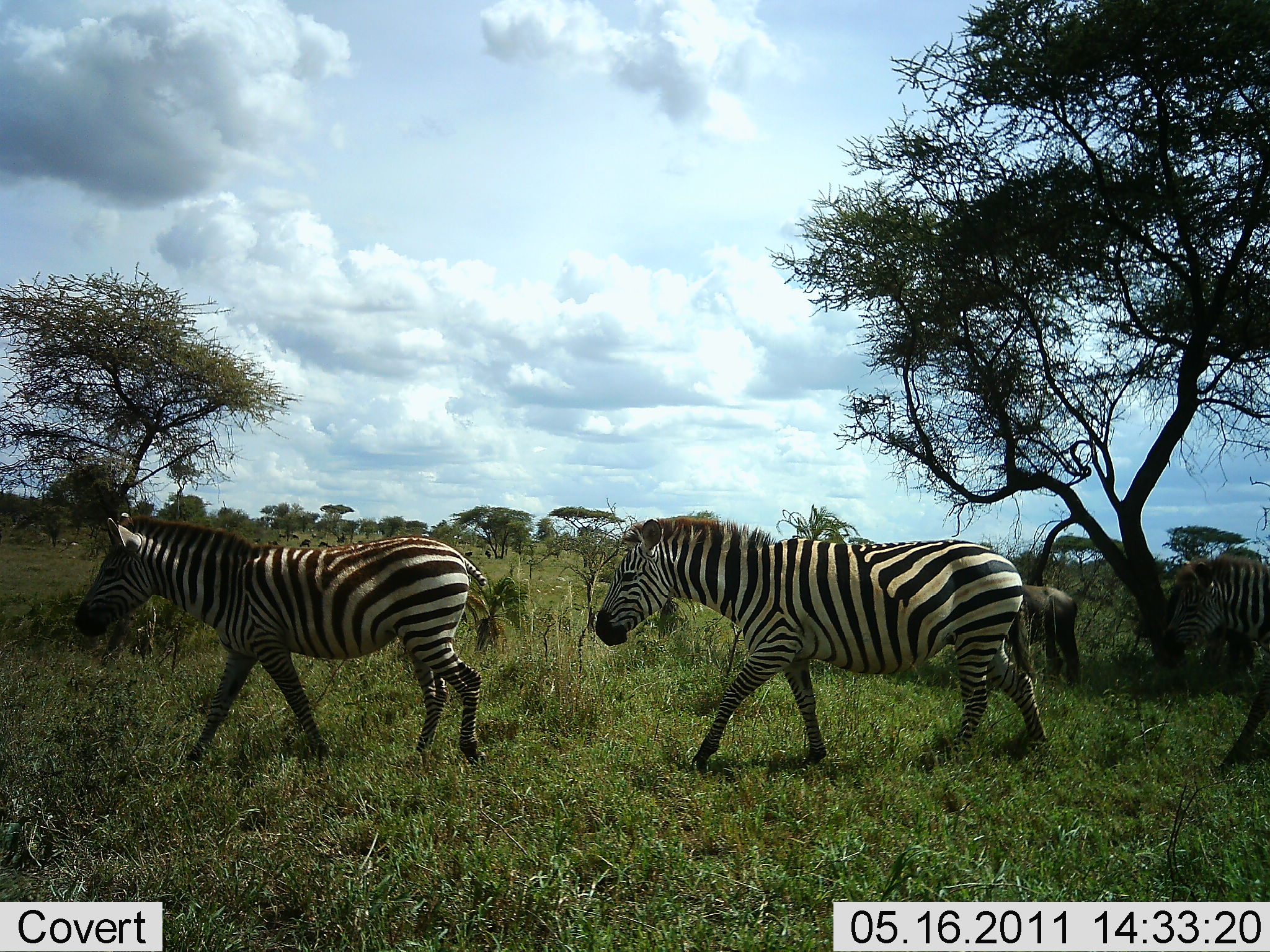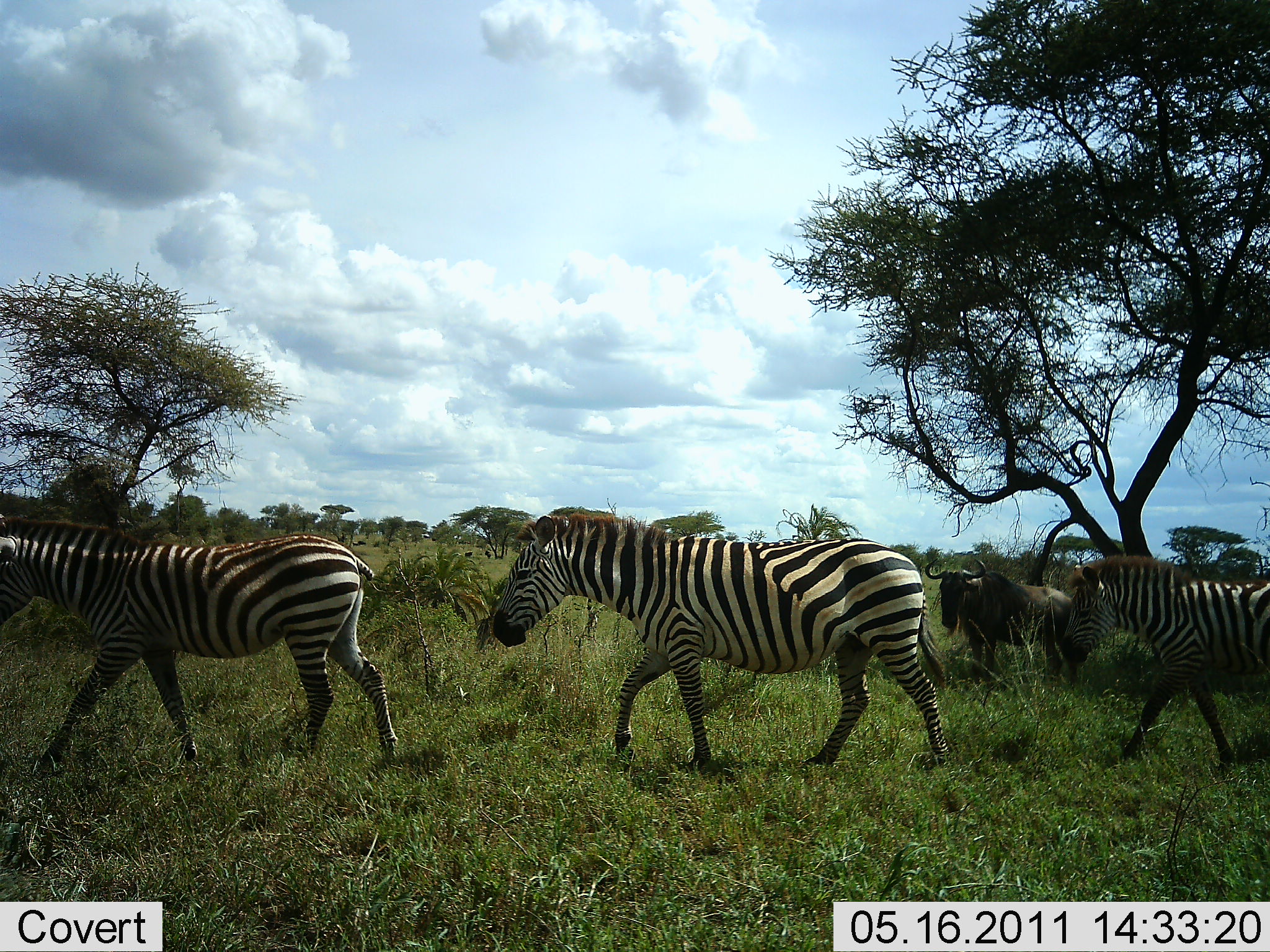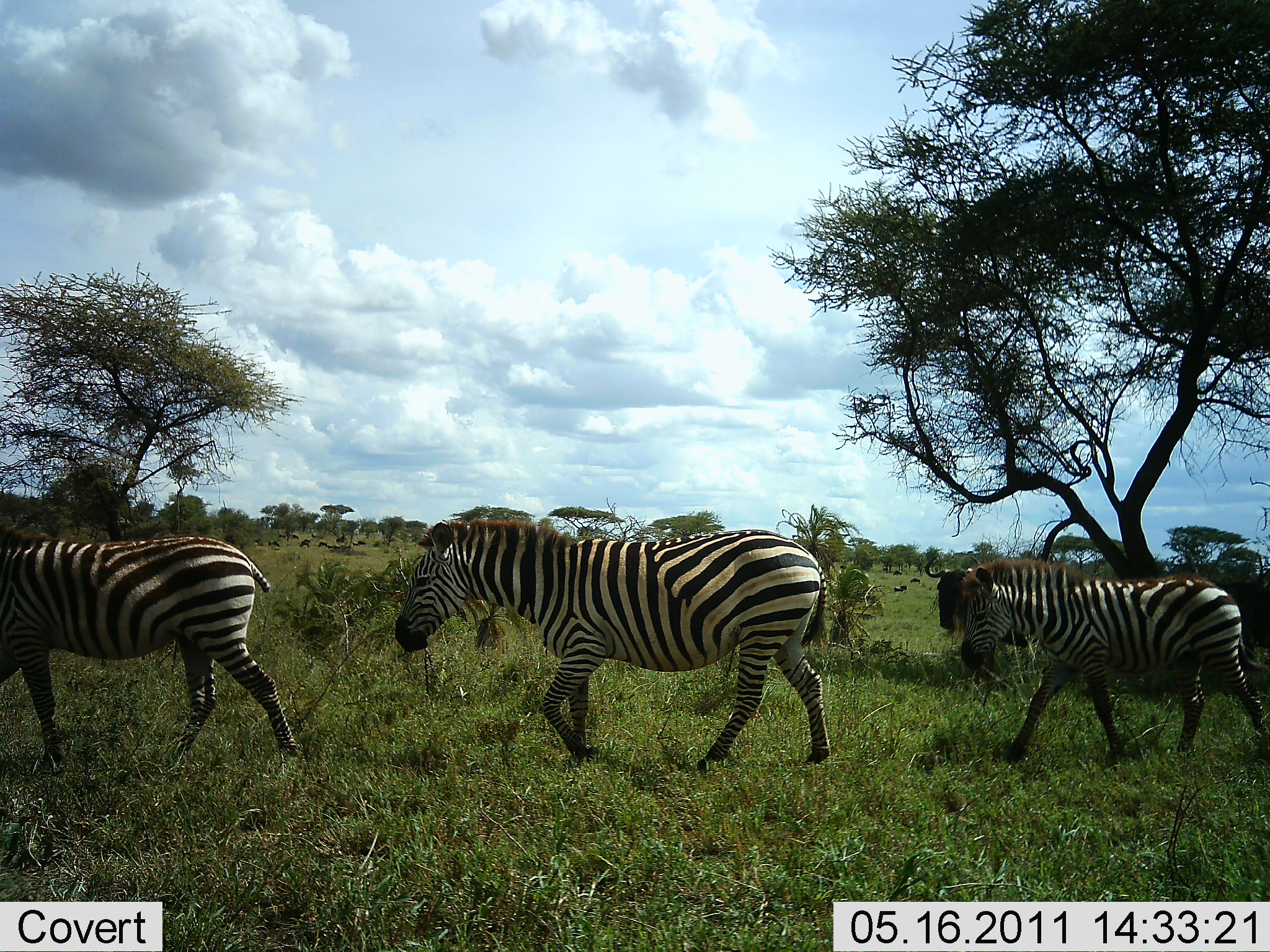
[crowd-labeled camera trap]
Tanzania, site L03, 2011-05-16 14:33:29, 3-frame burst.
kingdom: Animalia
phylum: Chordata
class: Mammalia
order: Artiodactyla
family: Bovidae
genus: Connochaetes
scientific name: Connochaetes taurinus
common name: blue wildebeest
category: wildebeest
Wildebeest (blue wildebeest) (Connochaetes taurinus), count 1. Behavior (volunteer vote fractions): standing 92%, resting 0%, moving 0%, interacting 0%. Young present (vote fraction): 0%. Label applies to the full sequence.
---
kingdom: Animalia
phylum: Chordata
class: Mammalia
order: Perissodactyla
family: Equidae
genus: Equus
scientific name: Equus quagga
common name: plains zebra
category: zebra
Zebra (plains zebra) (Equus quagga), count 3. Behavior (volunteer vote fractions): standing 6%, resting 0%, moving 94%, interacting 0%. Young present (vote fraction): 19%. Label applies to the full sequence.